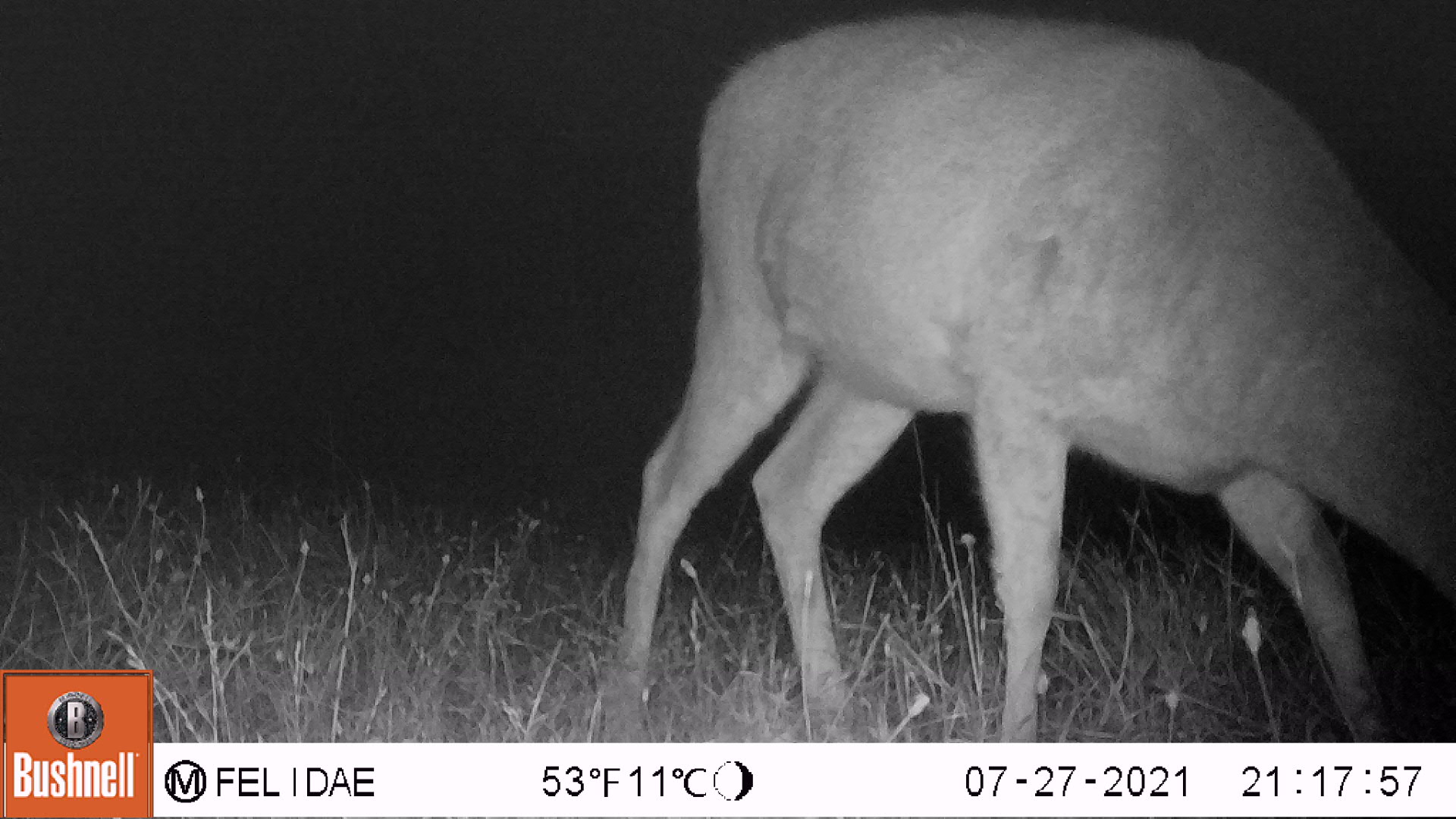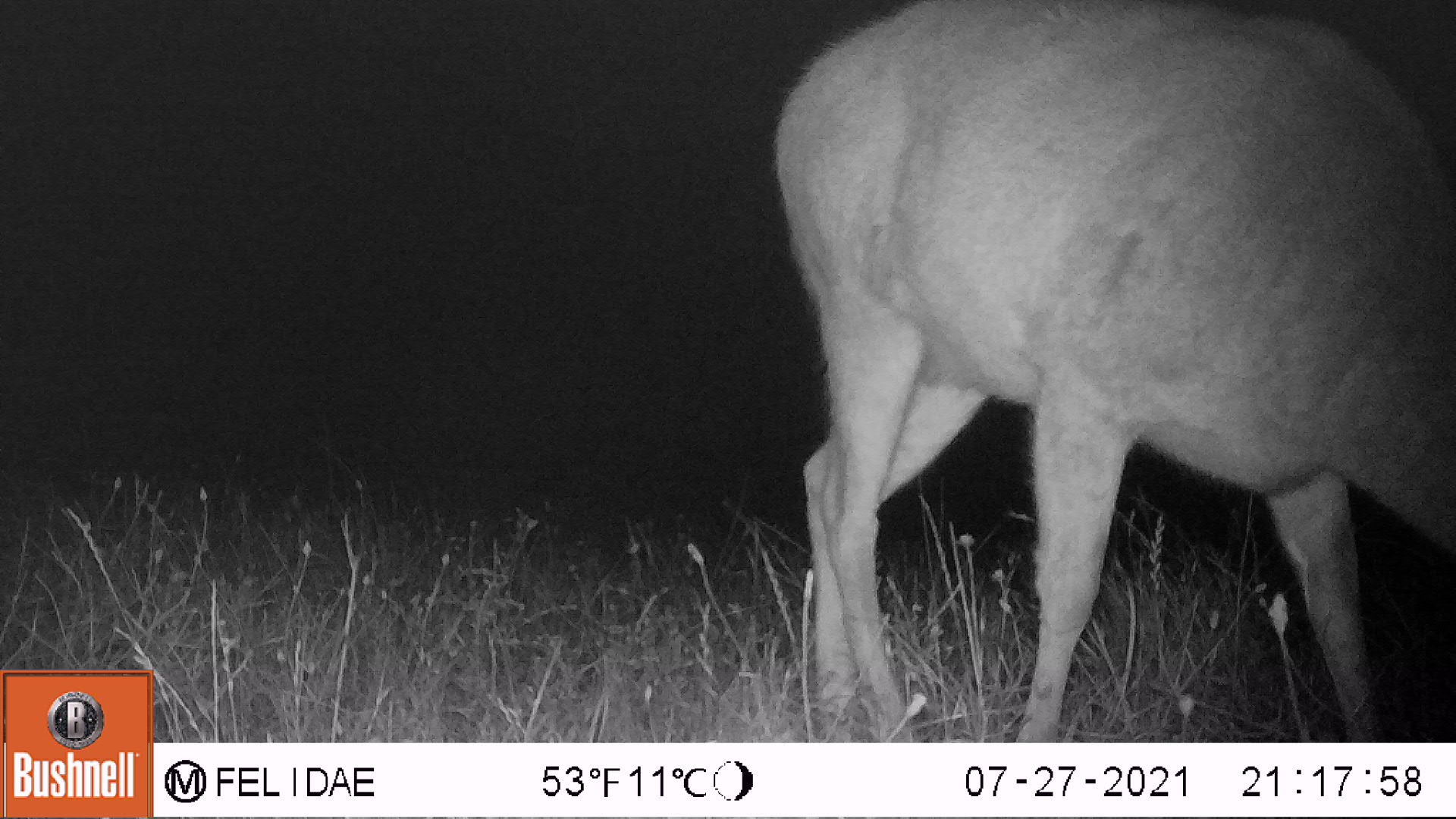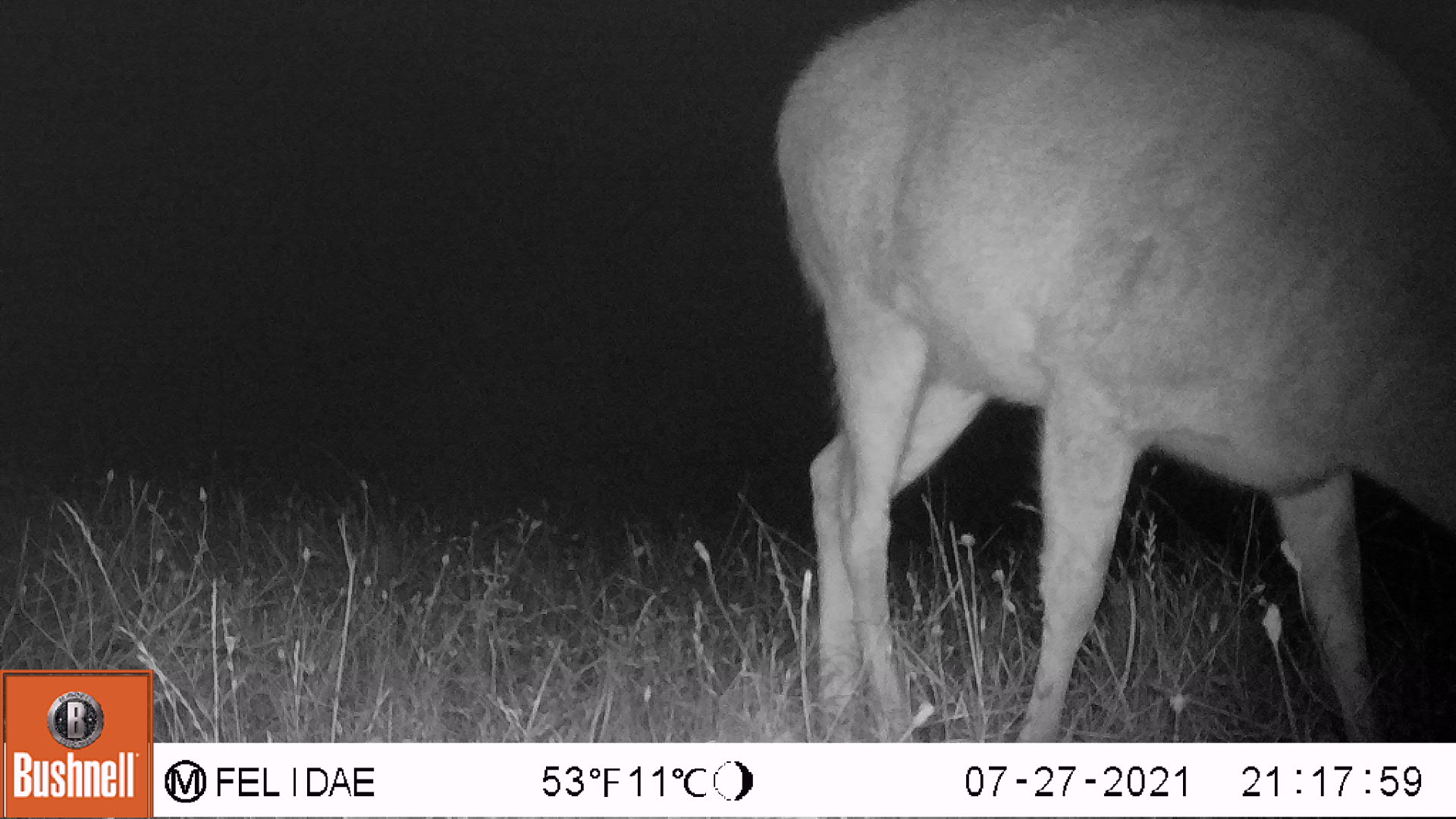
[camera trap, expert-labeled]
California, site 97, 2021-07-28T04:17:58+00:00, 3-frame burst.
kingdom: Animalia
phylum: Chordata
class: Mammalia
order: Artiodactyla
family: Cervidae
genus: Odocoileus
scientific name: Odocoileus hemionus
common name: mule deer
Mule deer (Odocoileus hemionus).